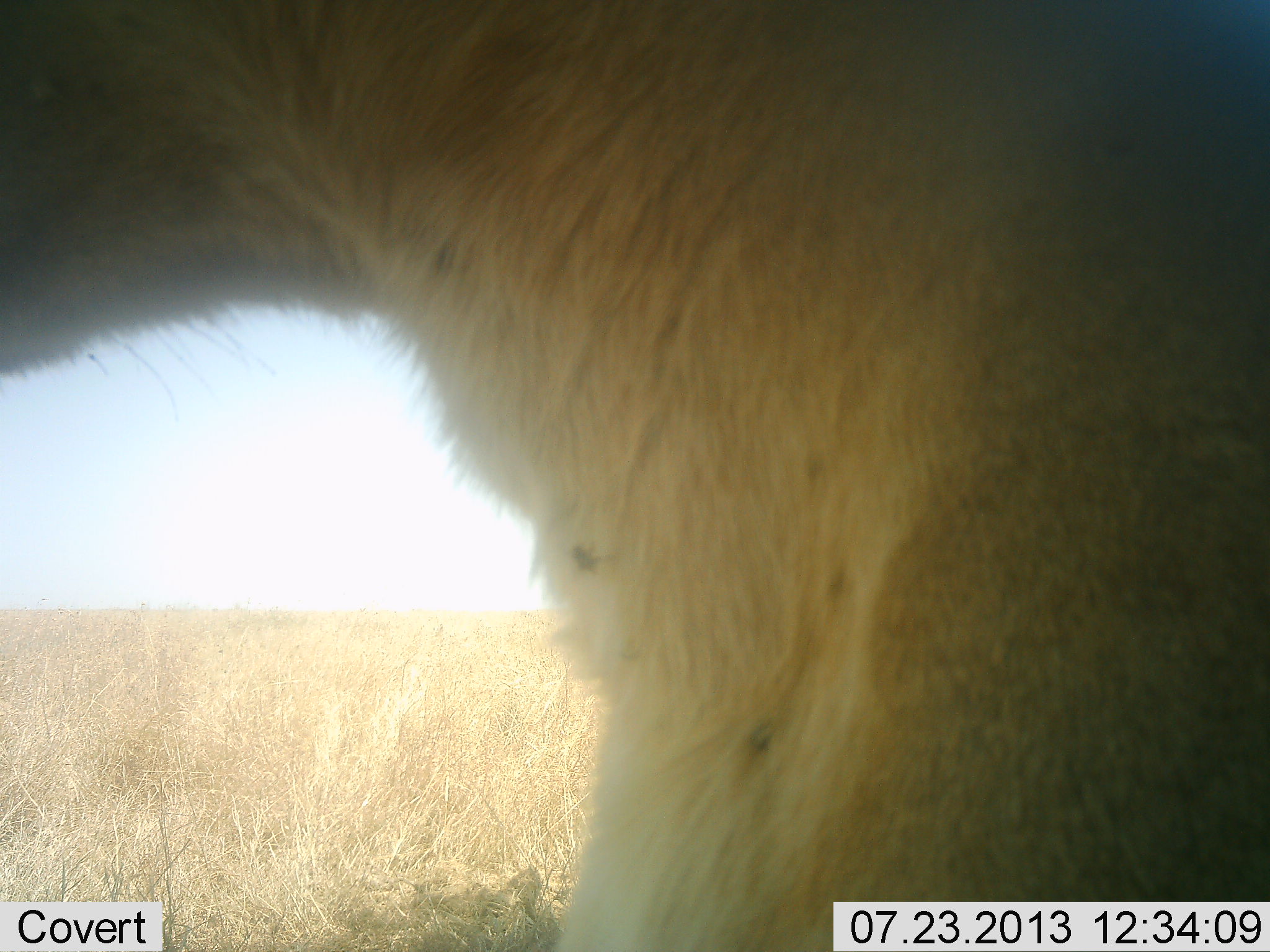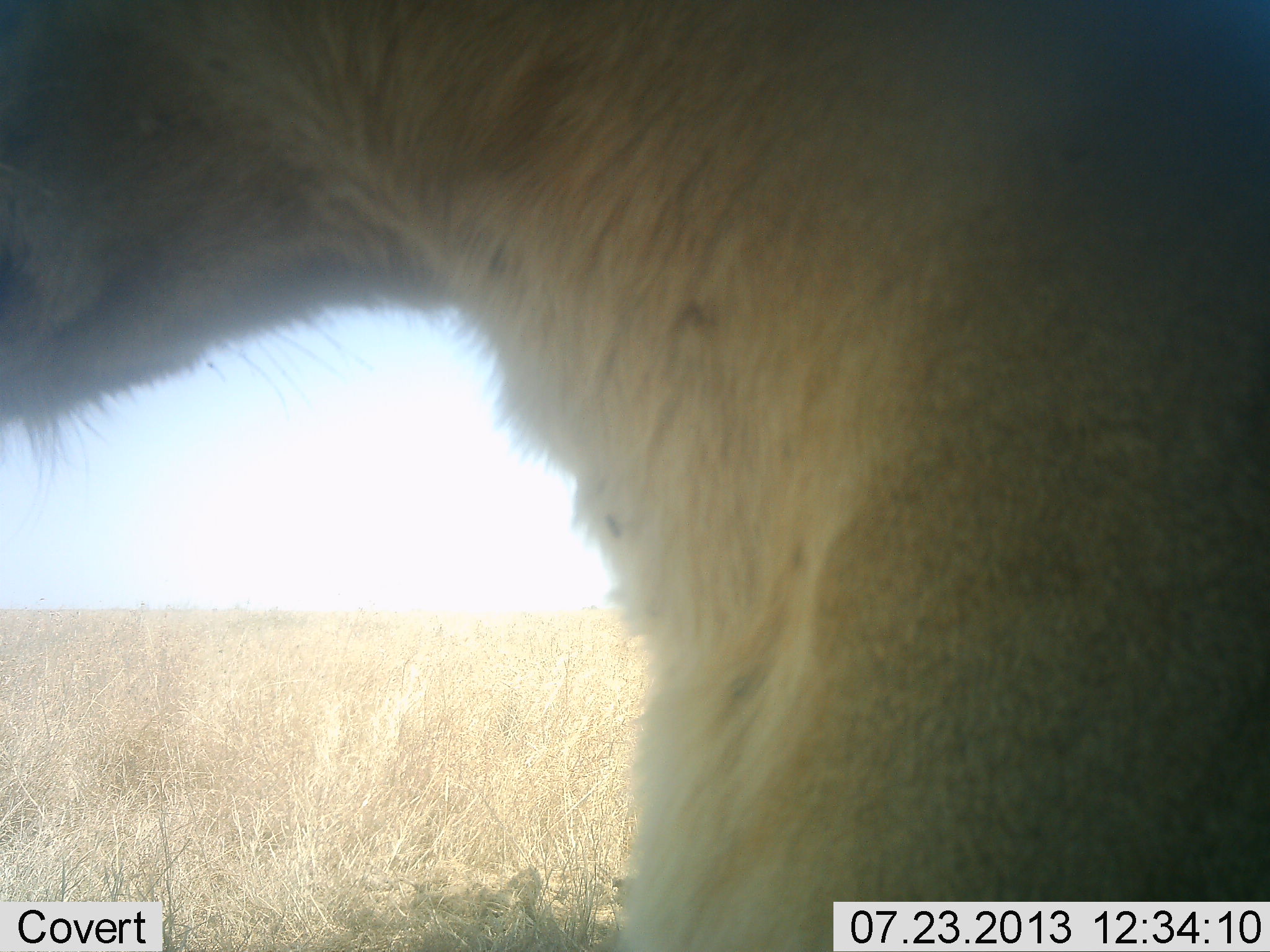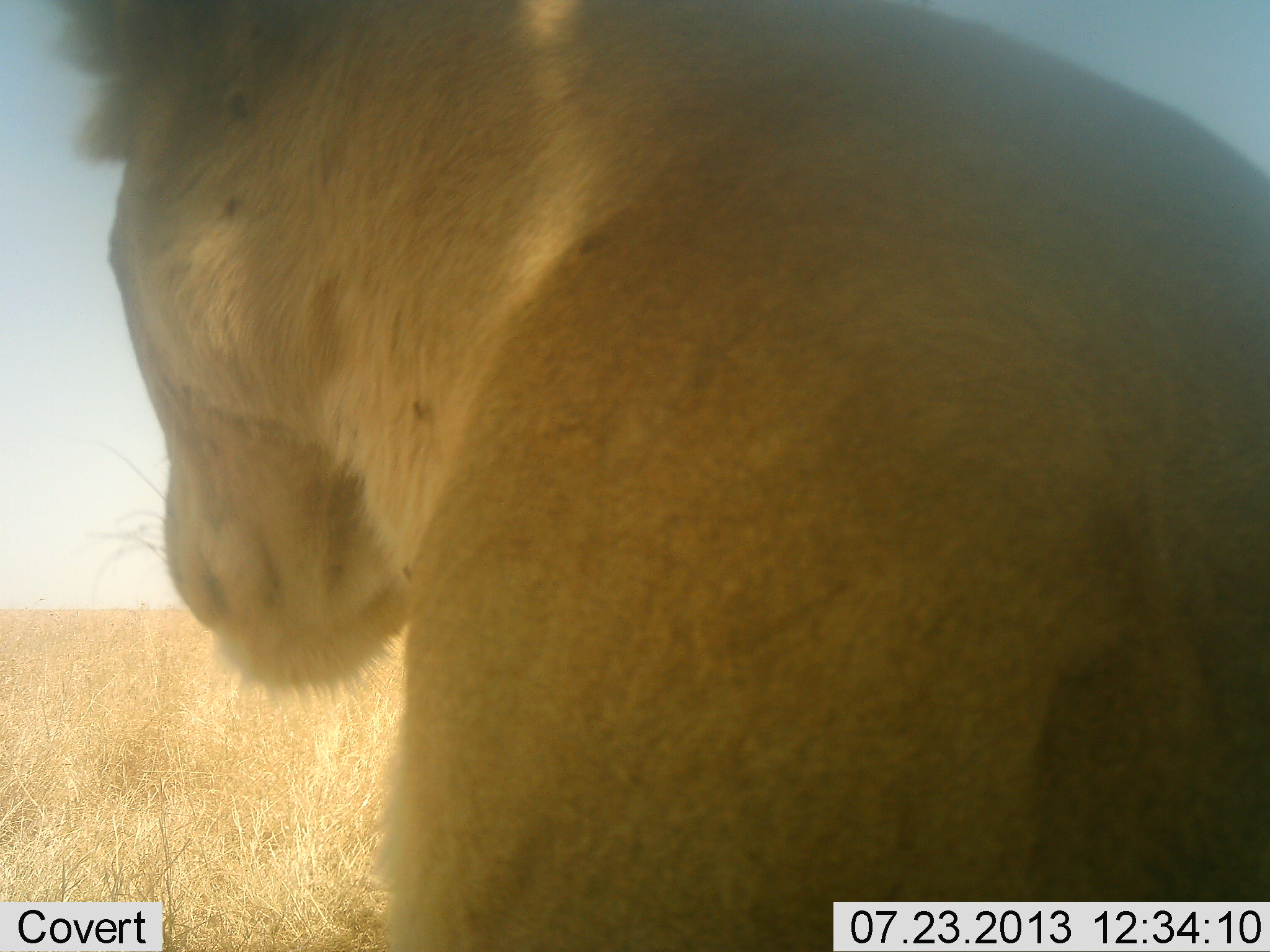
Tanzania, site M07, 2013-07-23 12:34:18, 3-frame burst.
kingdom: Animalia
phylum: Chordata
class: Mammalia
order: Carnivora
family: Felidae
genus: Panthera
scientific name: Panthera leo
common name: lion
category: lionfemale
Lionfemale (lion) (Panthera leo), count 1. Behavior (volunteer vote fractions): standing 14%, resting 82%, moving 4%, interacting 0%. Young present (vote fraction): 0%. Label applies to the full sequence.